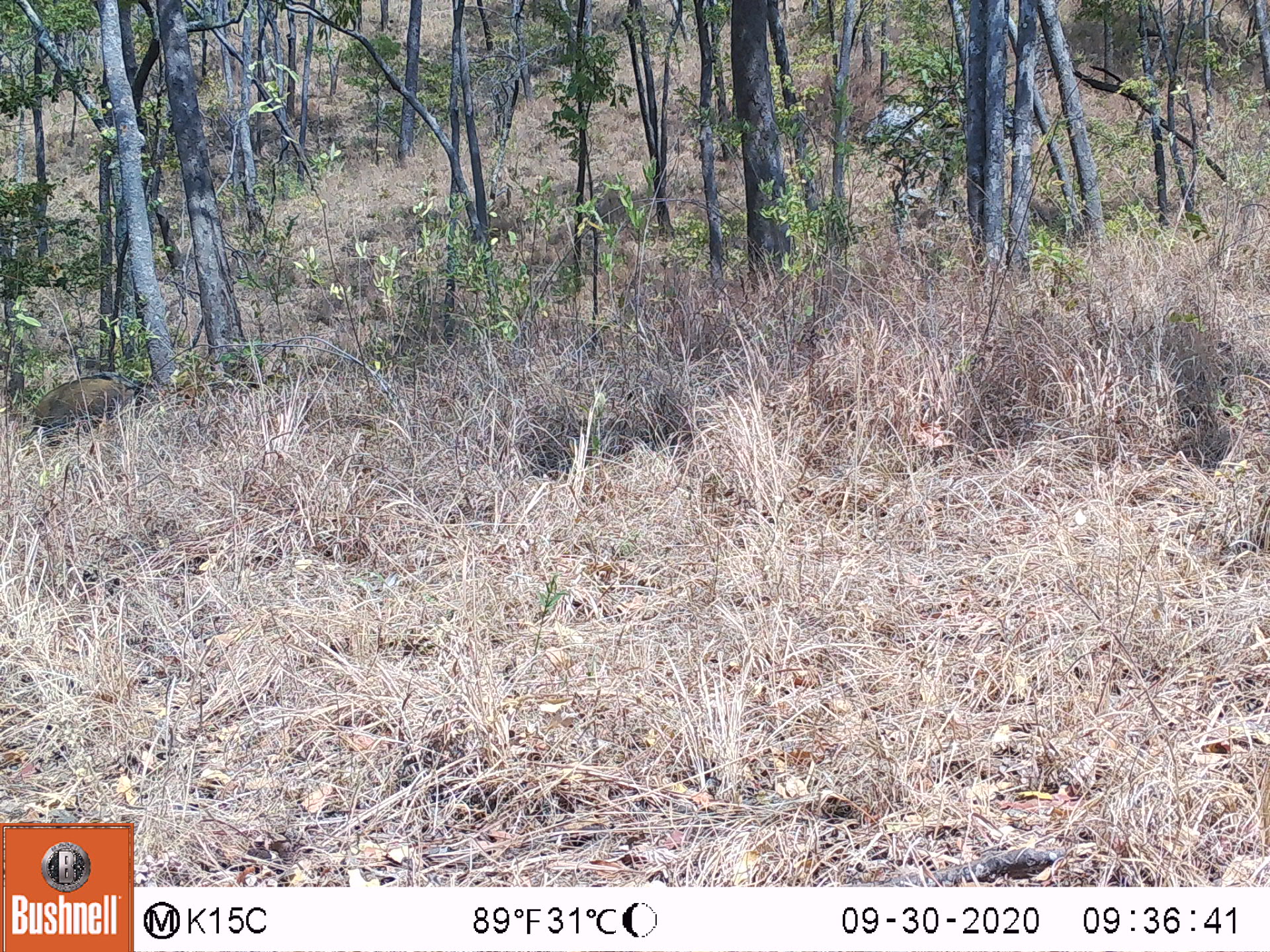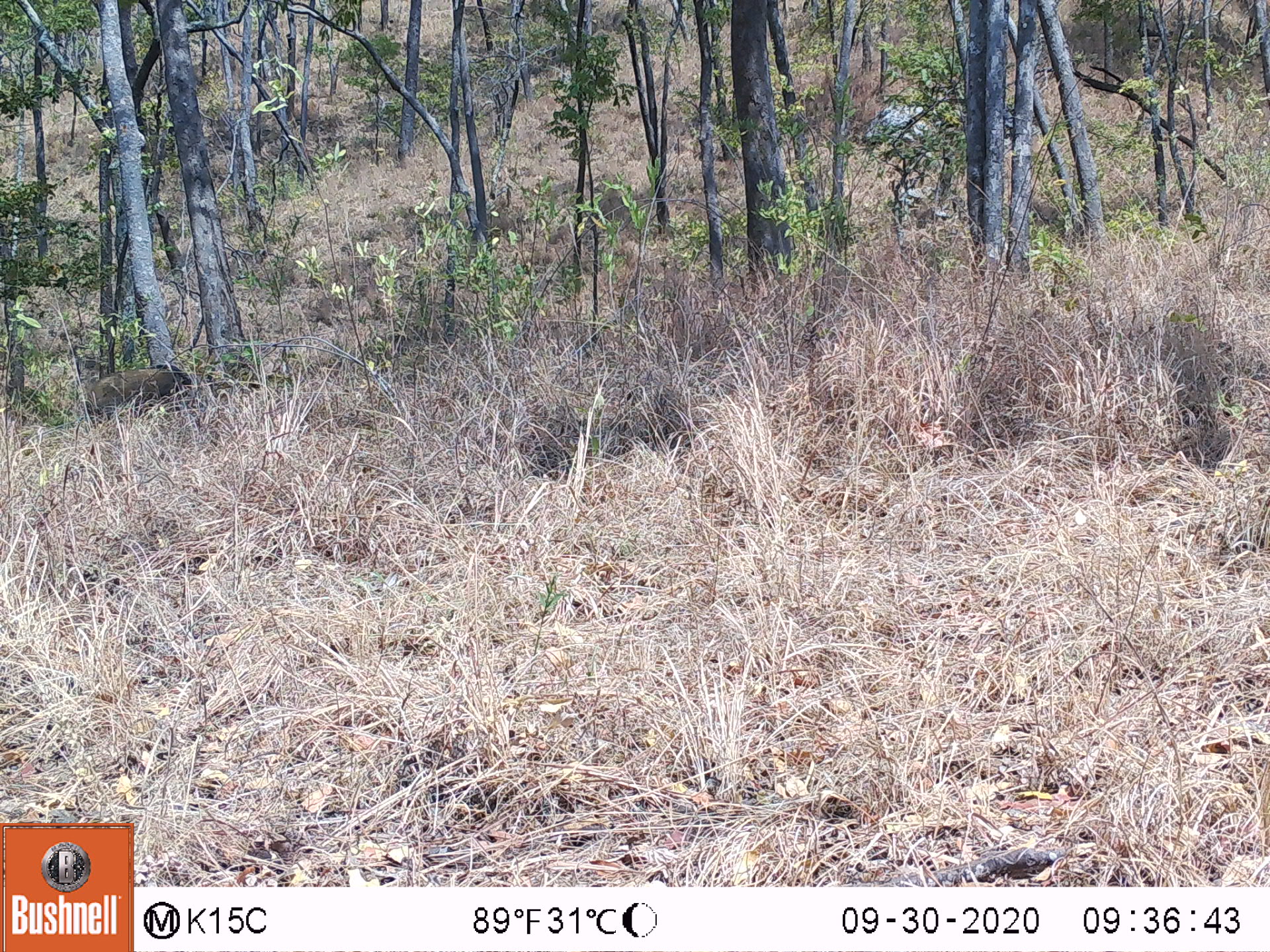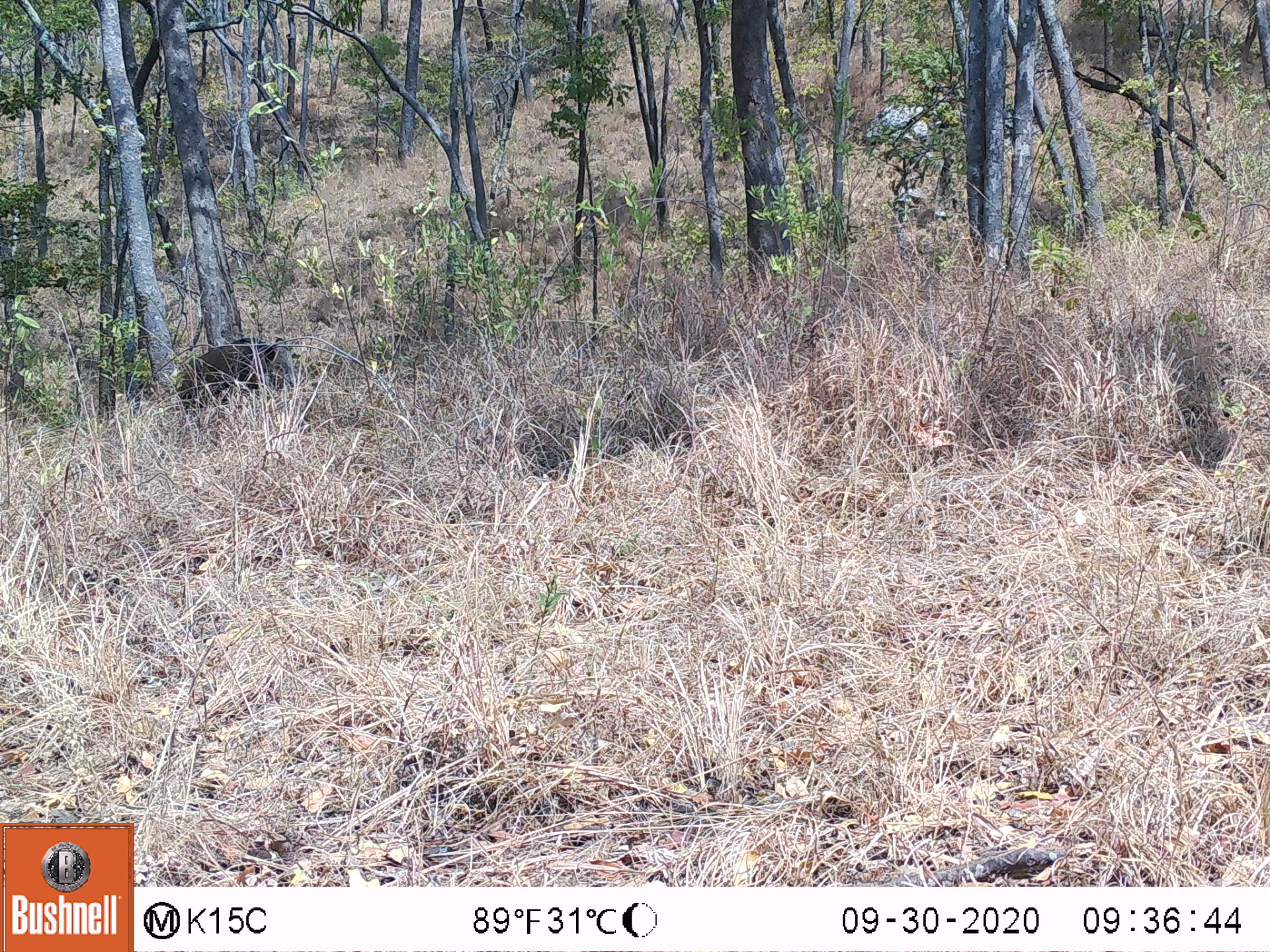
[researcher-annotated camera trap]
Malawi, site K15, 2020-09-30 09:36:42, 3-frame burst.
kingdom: Animalia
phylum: Chordata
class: Mammalia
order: Artiodactyla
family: Suidae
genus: Potamochoerus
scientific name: Potamochoerus larvatus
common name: bushpig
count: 1